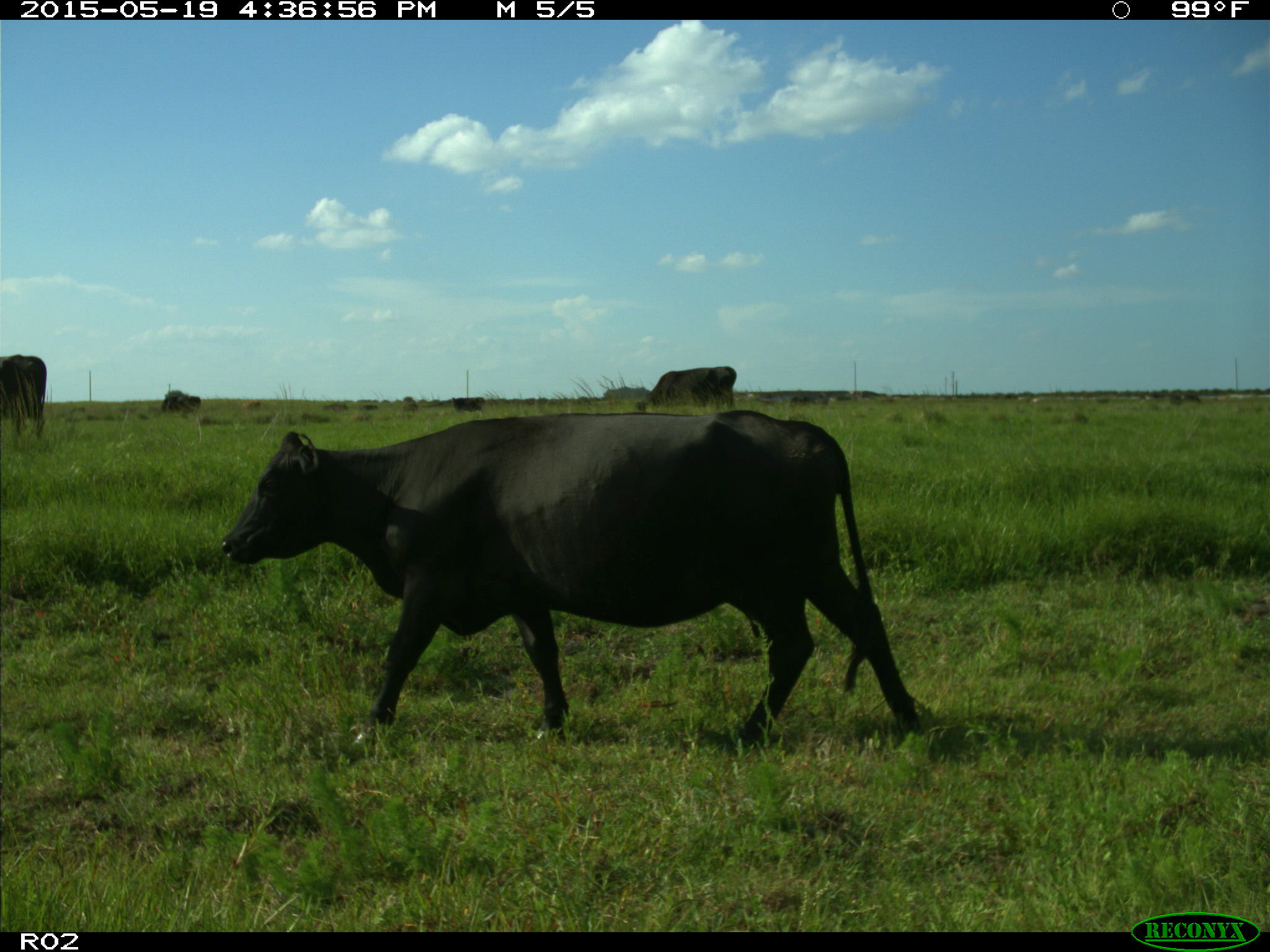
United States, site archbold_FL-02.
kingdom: Animalia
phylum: Chordata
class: Mammalia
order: Artiodactyla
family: Bovidae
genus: Bos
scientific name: Bos taurus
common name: domestic cow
Bos taurus (domestic cow).